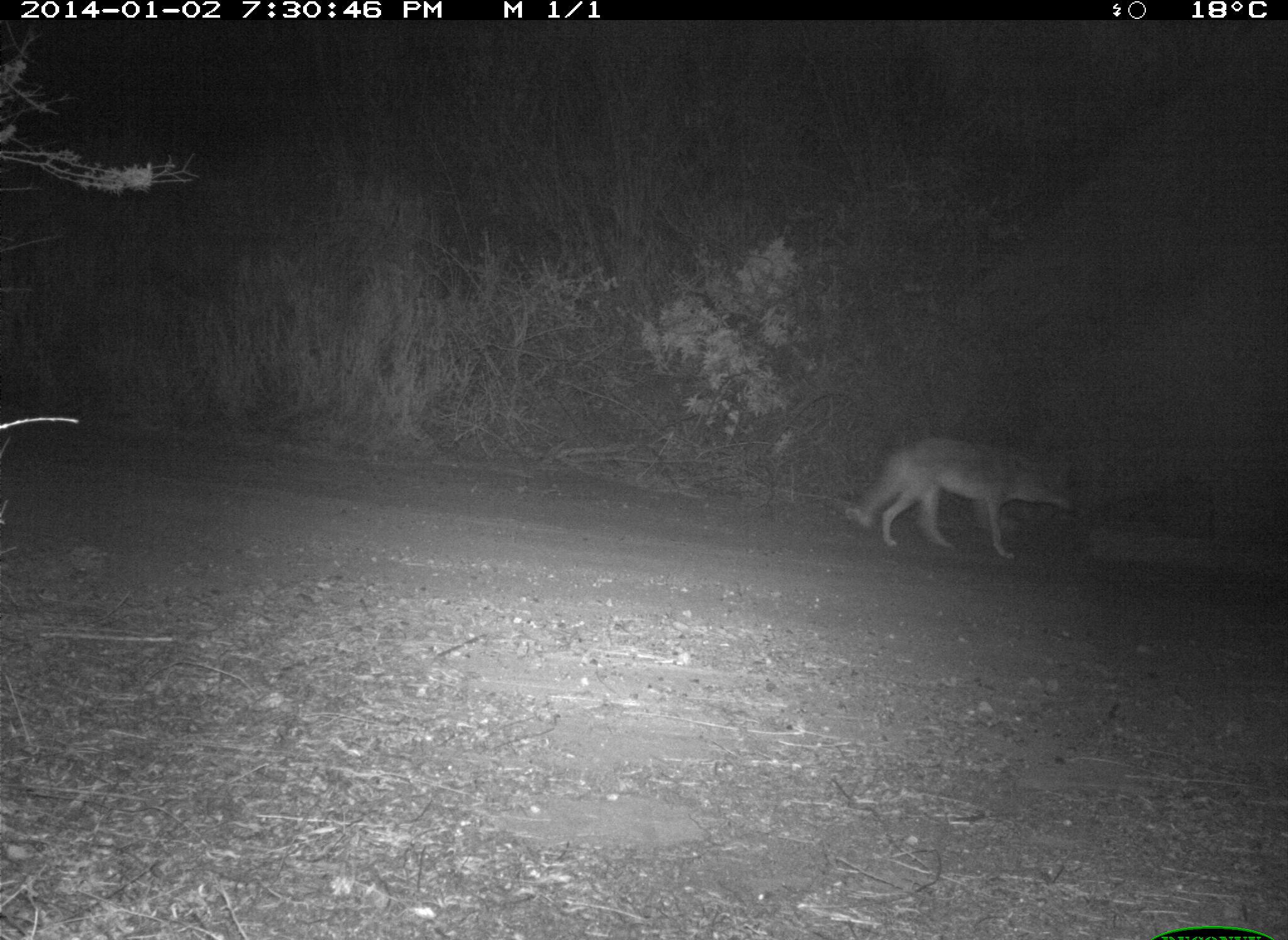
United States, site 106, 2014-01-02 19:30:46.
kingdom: Animalia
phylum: Chordata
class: Mammalia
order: Carnivora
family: Canidae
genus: Canis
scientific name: Canis latrans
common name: coyote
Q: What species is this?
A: Coyote (Canis latrans).